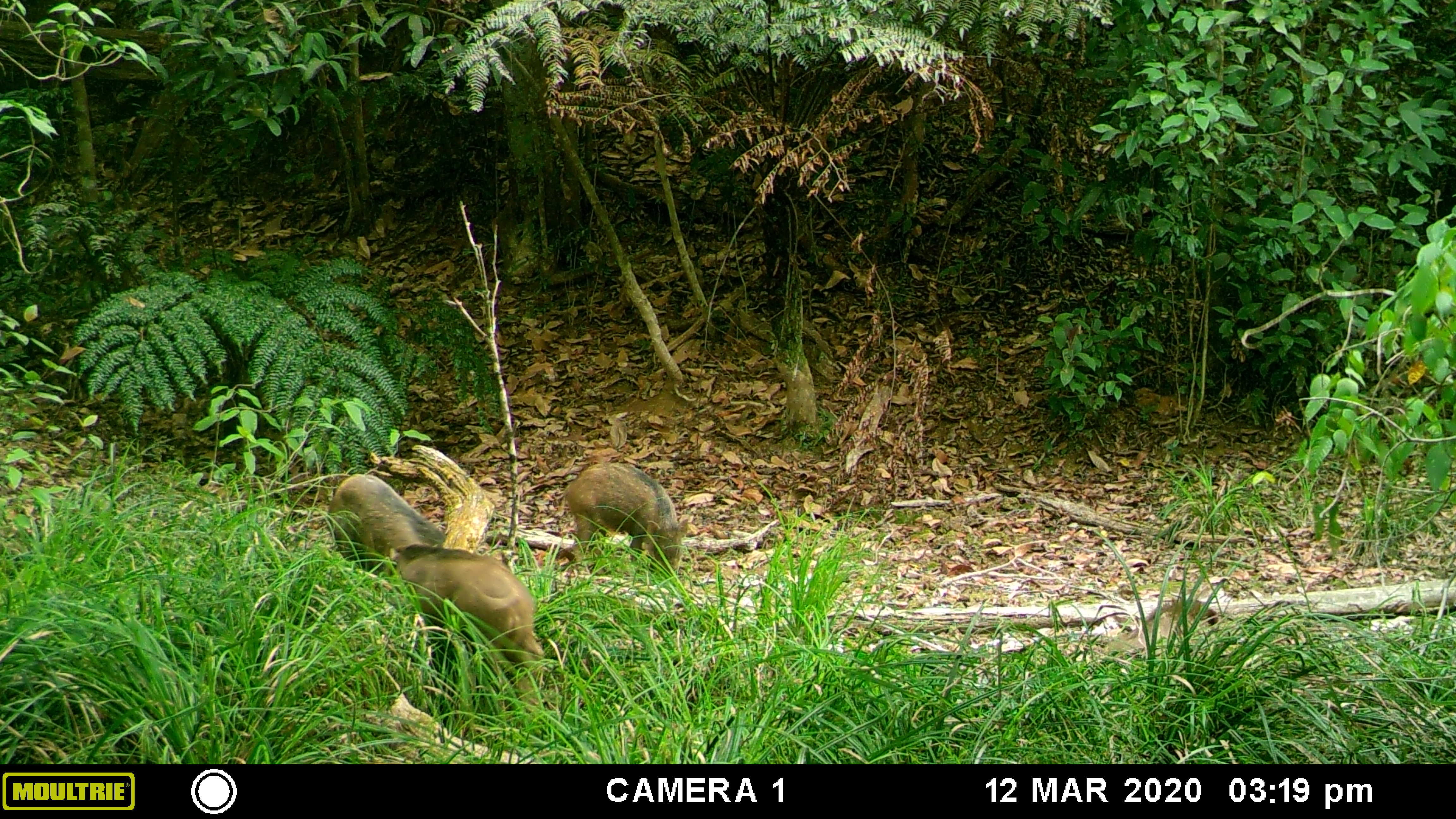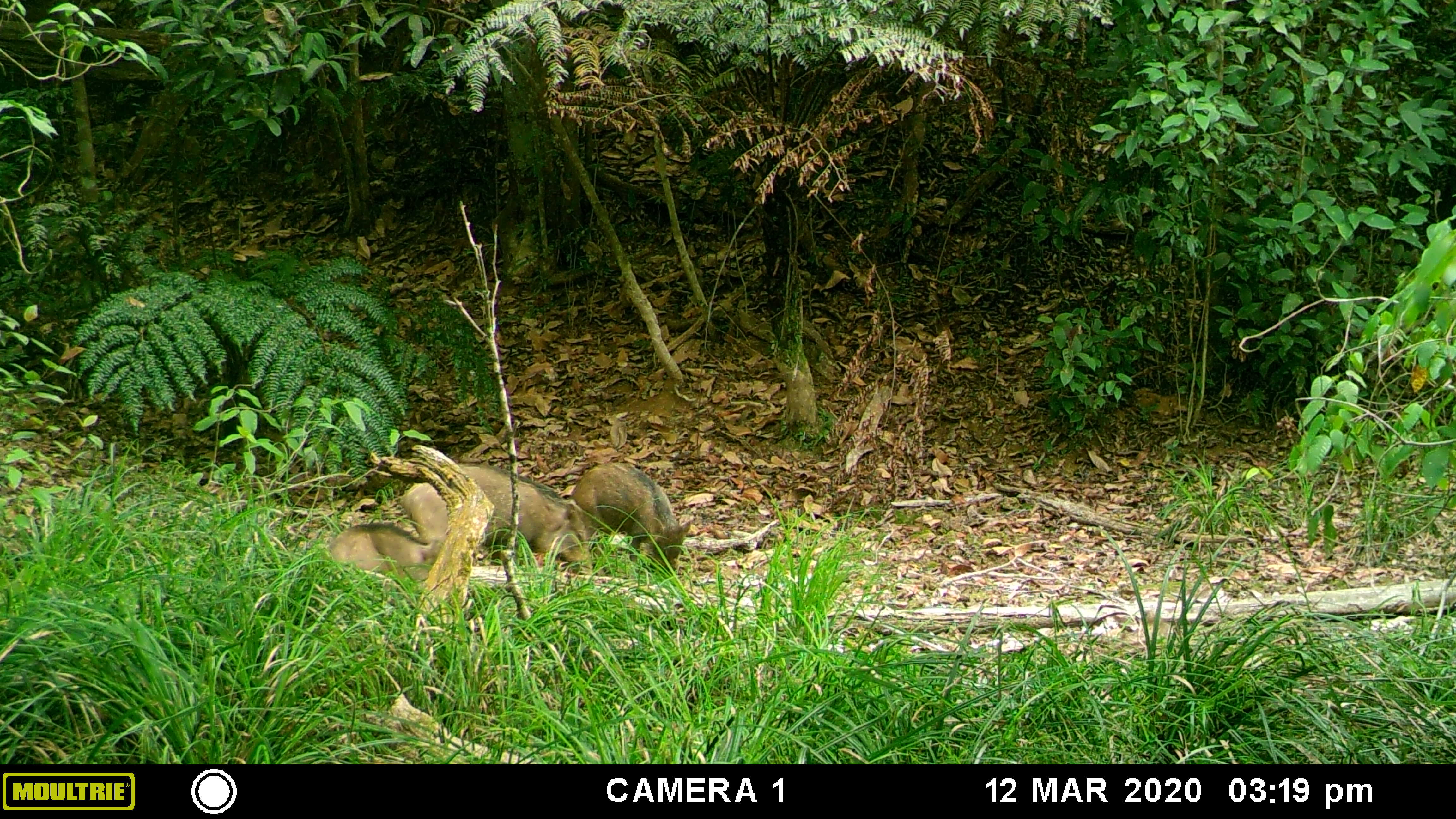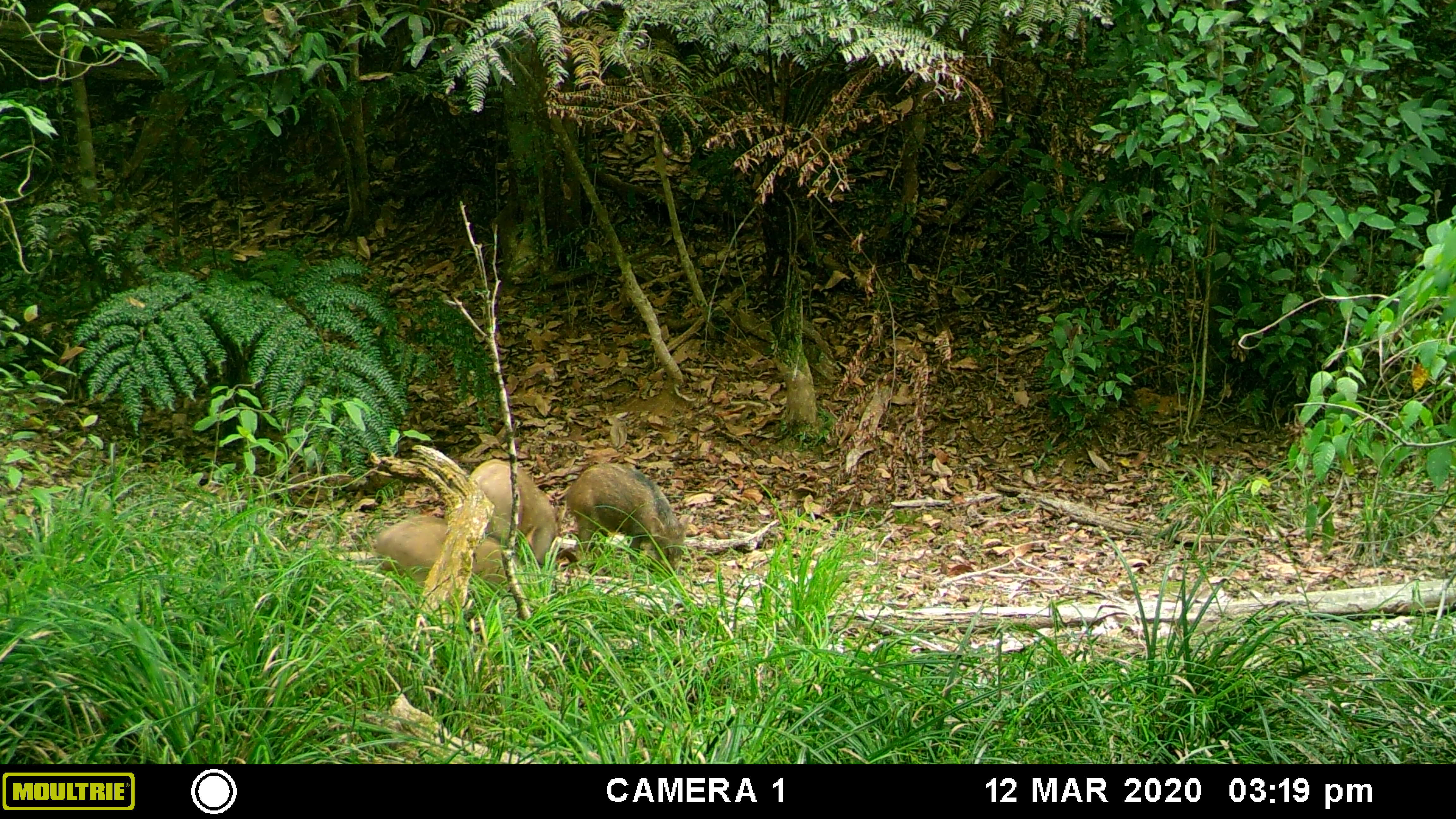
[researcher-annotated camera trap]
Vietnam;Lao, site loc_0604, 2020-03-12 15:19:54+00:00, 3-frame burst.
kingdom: Animalia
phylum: Chordata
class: Mammalia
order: Artiodactyla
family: Suidae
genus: Sus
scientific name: Sus scrofa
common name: eurasian wild pig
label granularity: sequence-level